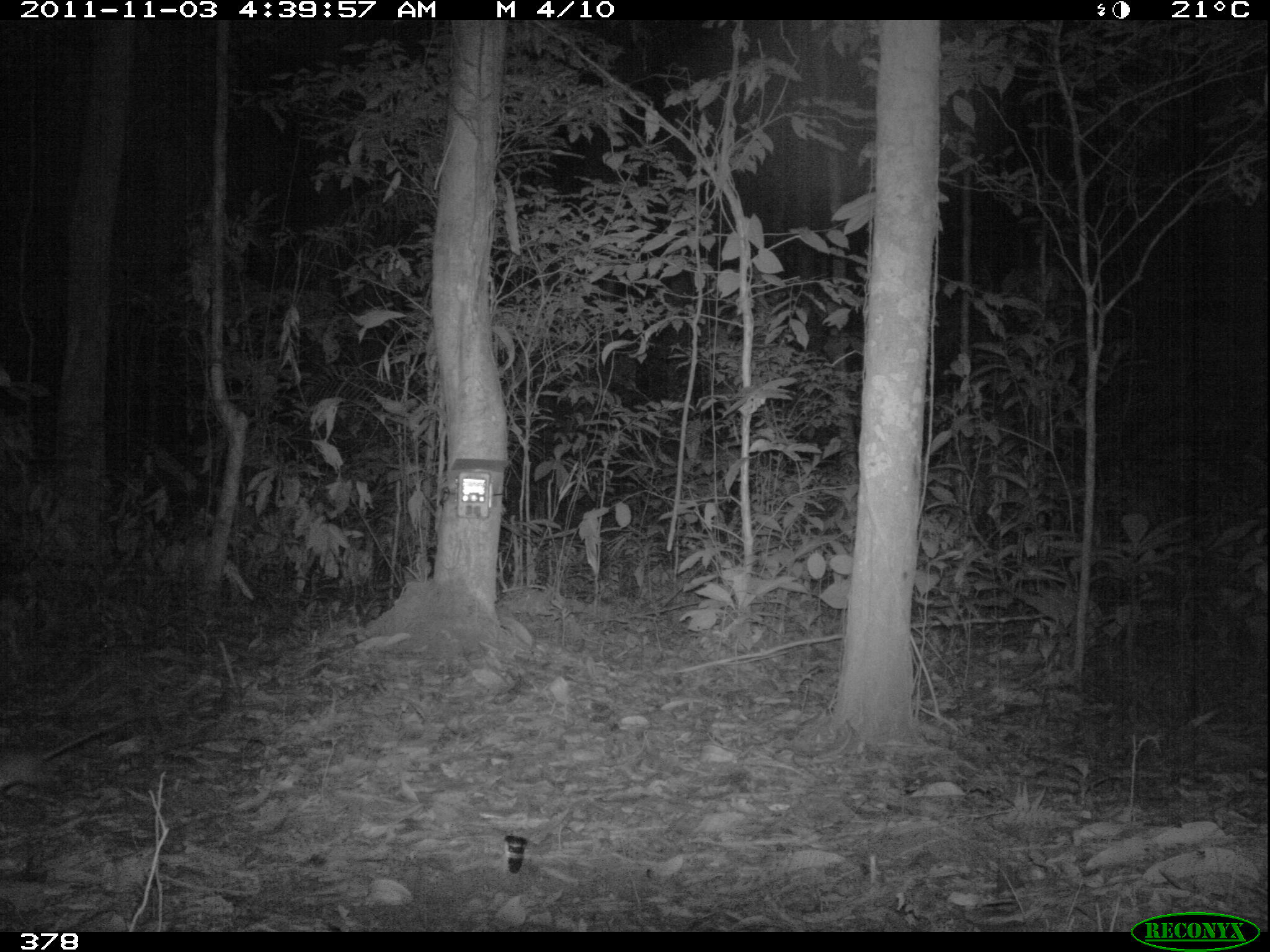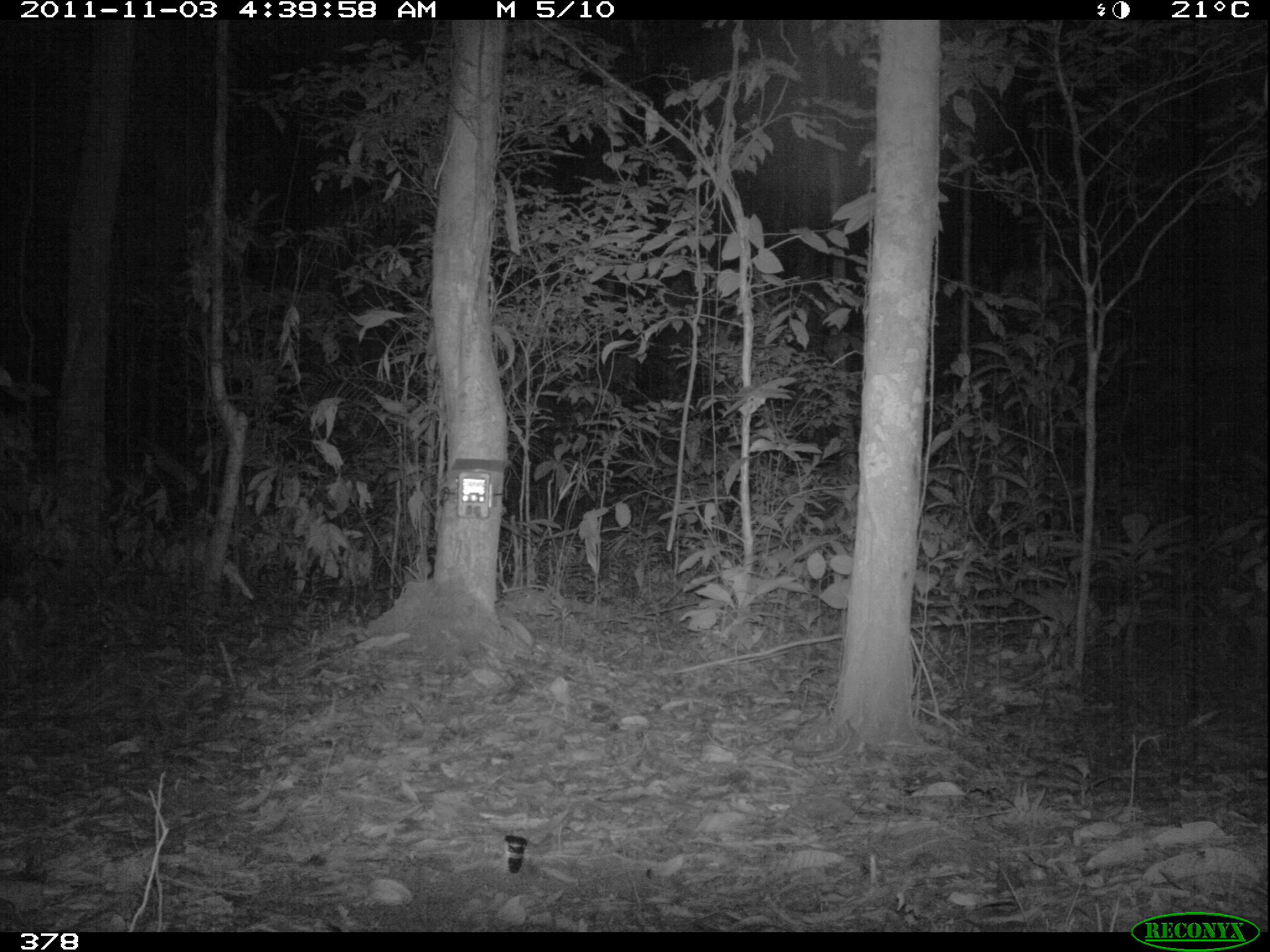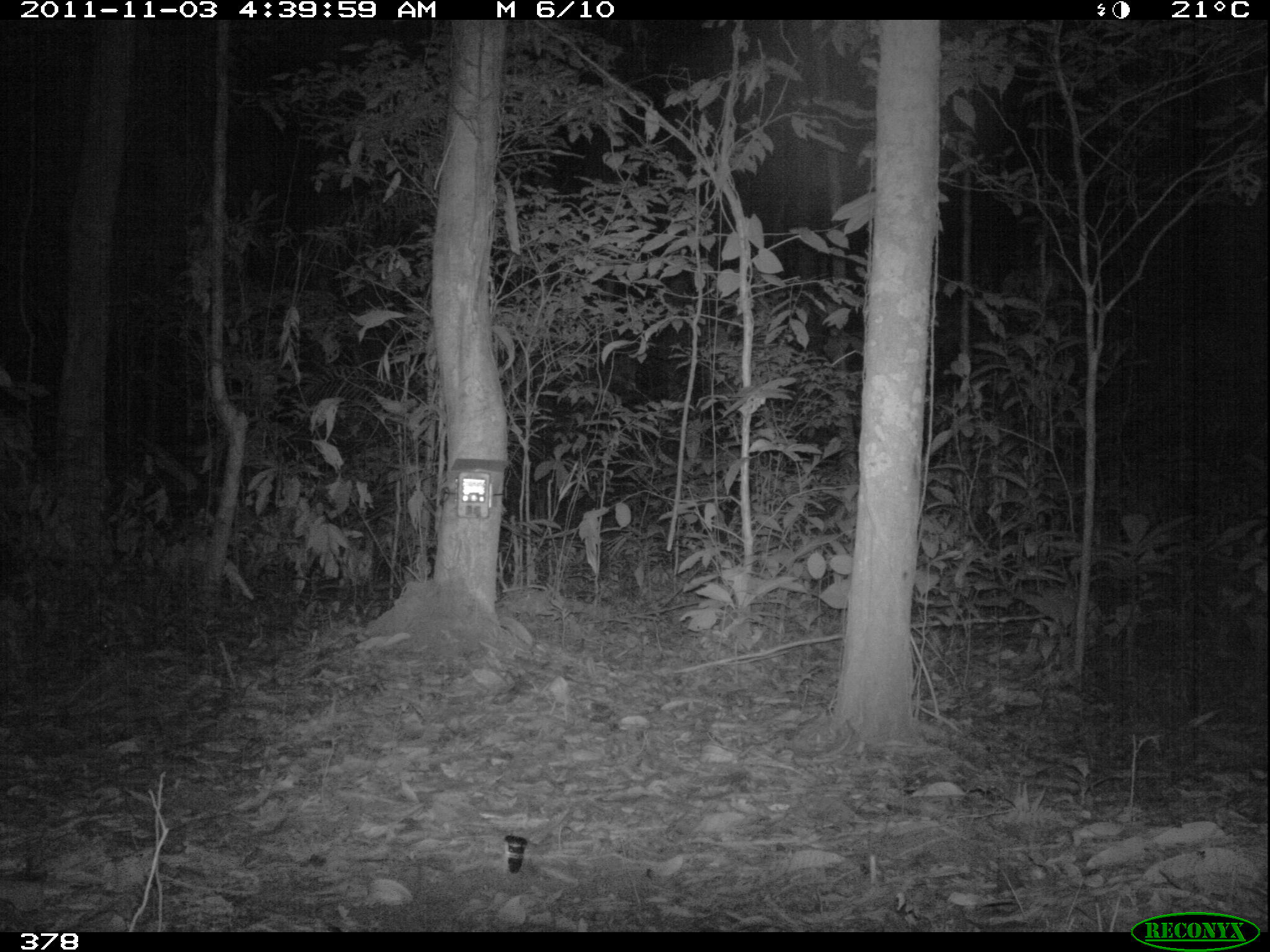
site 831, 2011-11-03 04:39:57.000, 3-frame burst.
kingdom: Animalia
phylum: Chordata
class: Mammalia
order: Rodentia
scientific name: Rodentia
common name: rodents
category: unknown rodent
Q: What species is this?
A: Unknown rodent (rodents) (Rodentia).